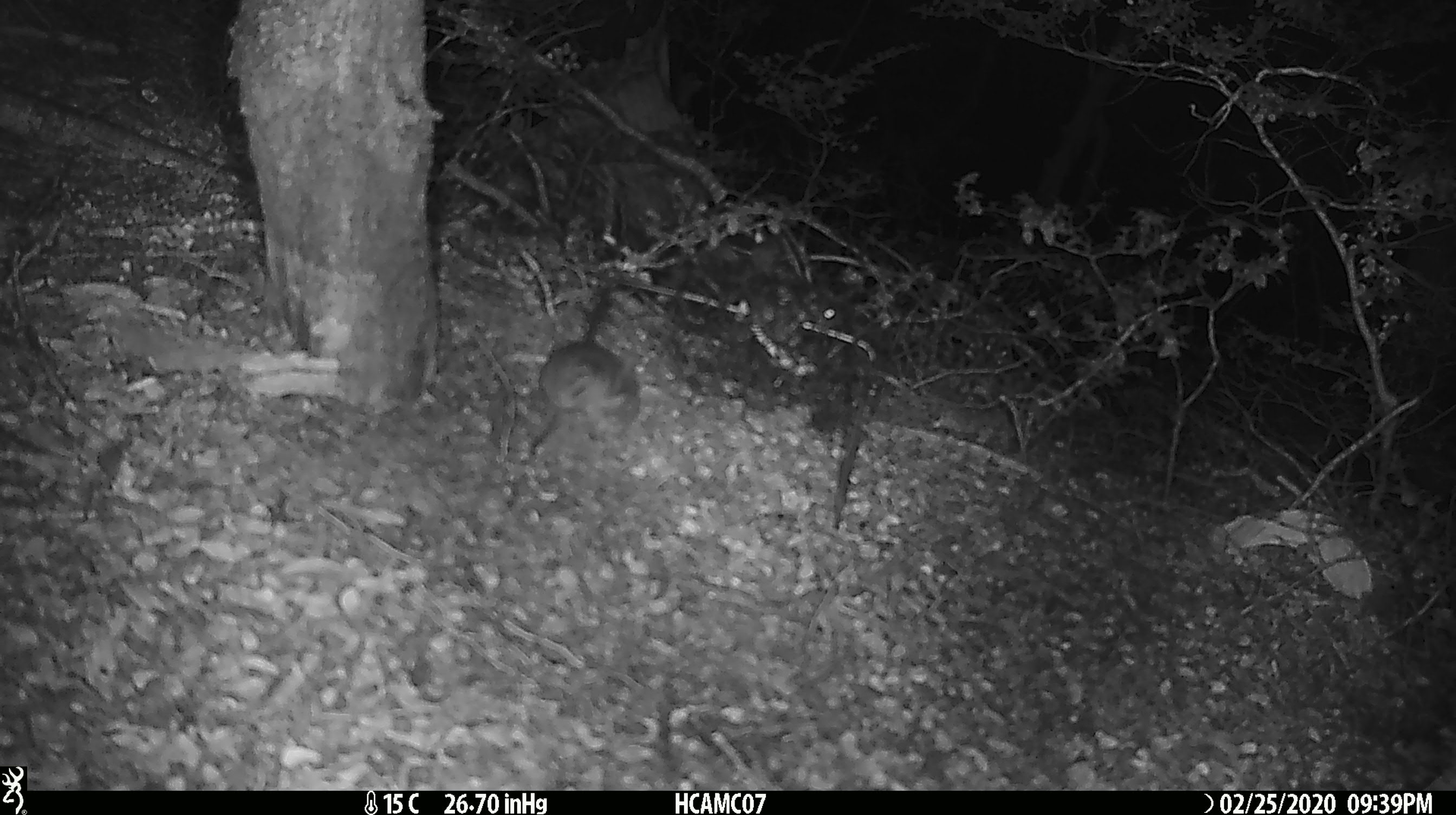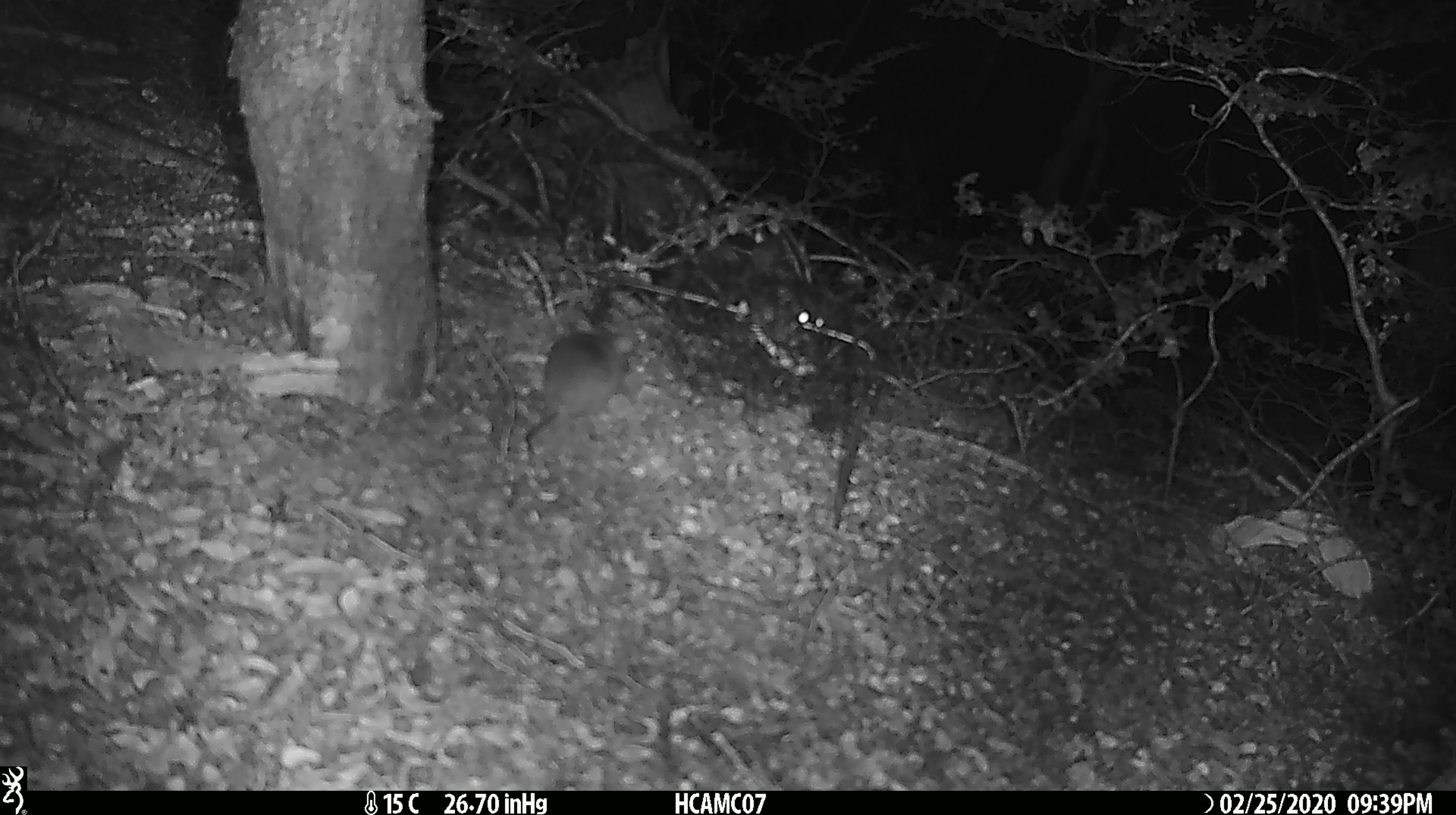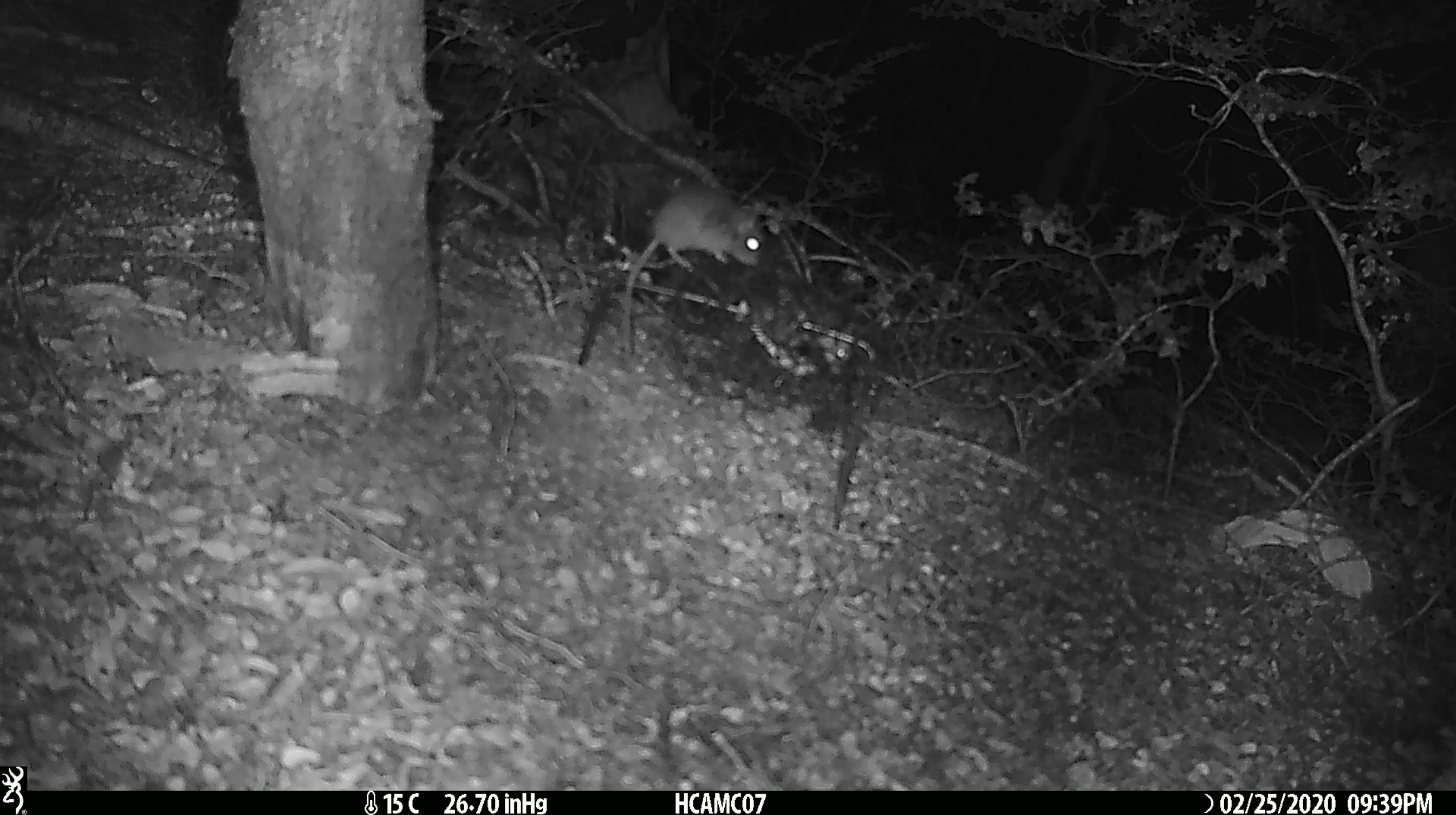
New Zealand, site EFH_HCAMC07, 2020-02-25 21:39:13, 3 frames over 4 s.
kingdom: Animalia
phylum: Chordata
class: Mammalia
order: Rodentia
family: Muridae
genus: Mus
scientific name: Mus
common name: mouse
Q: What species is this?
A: Mouse (Mus).